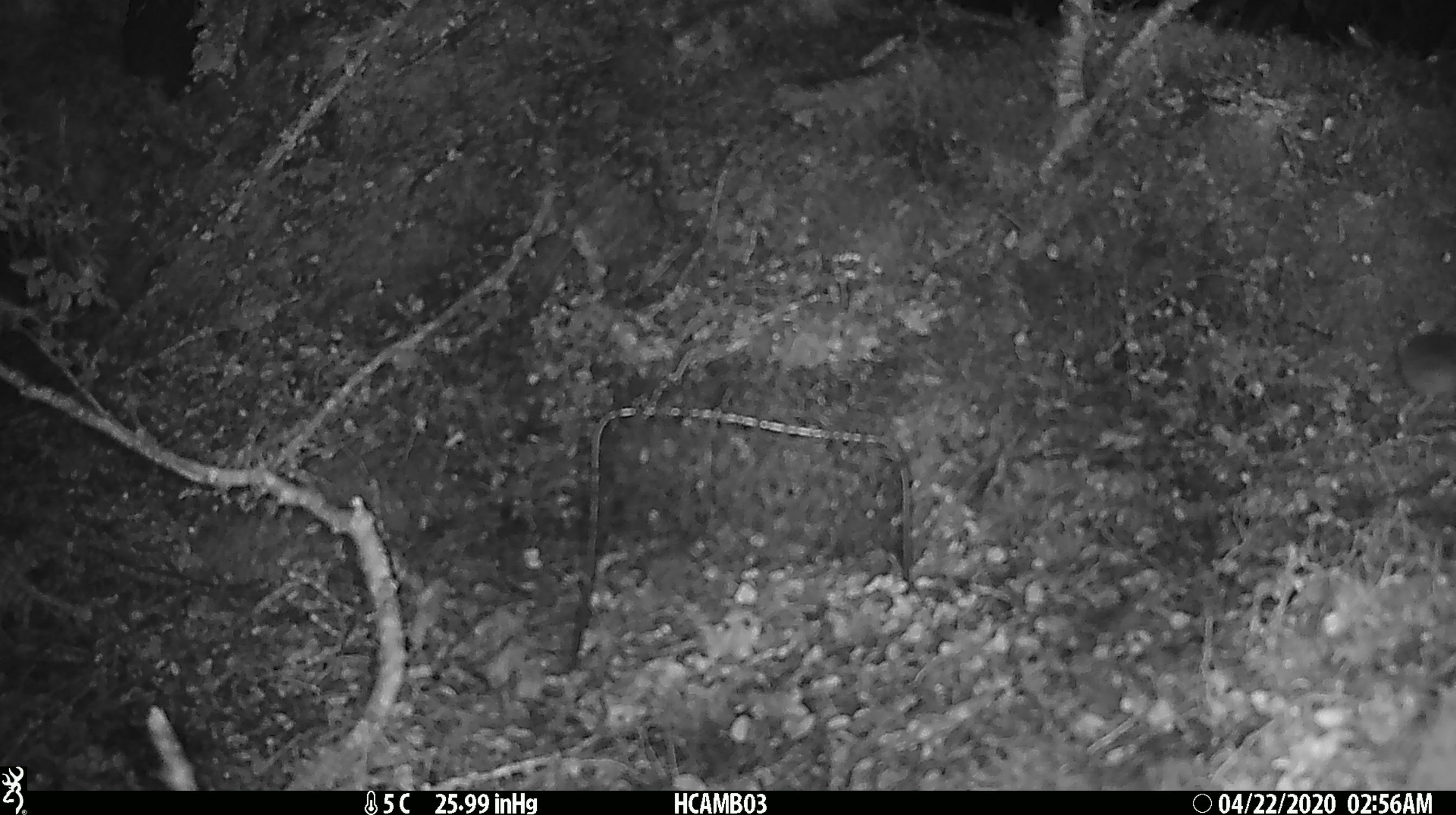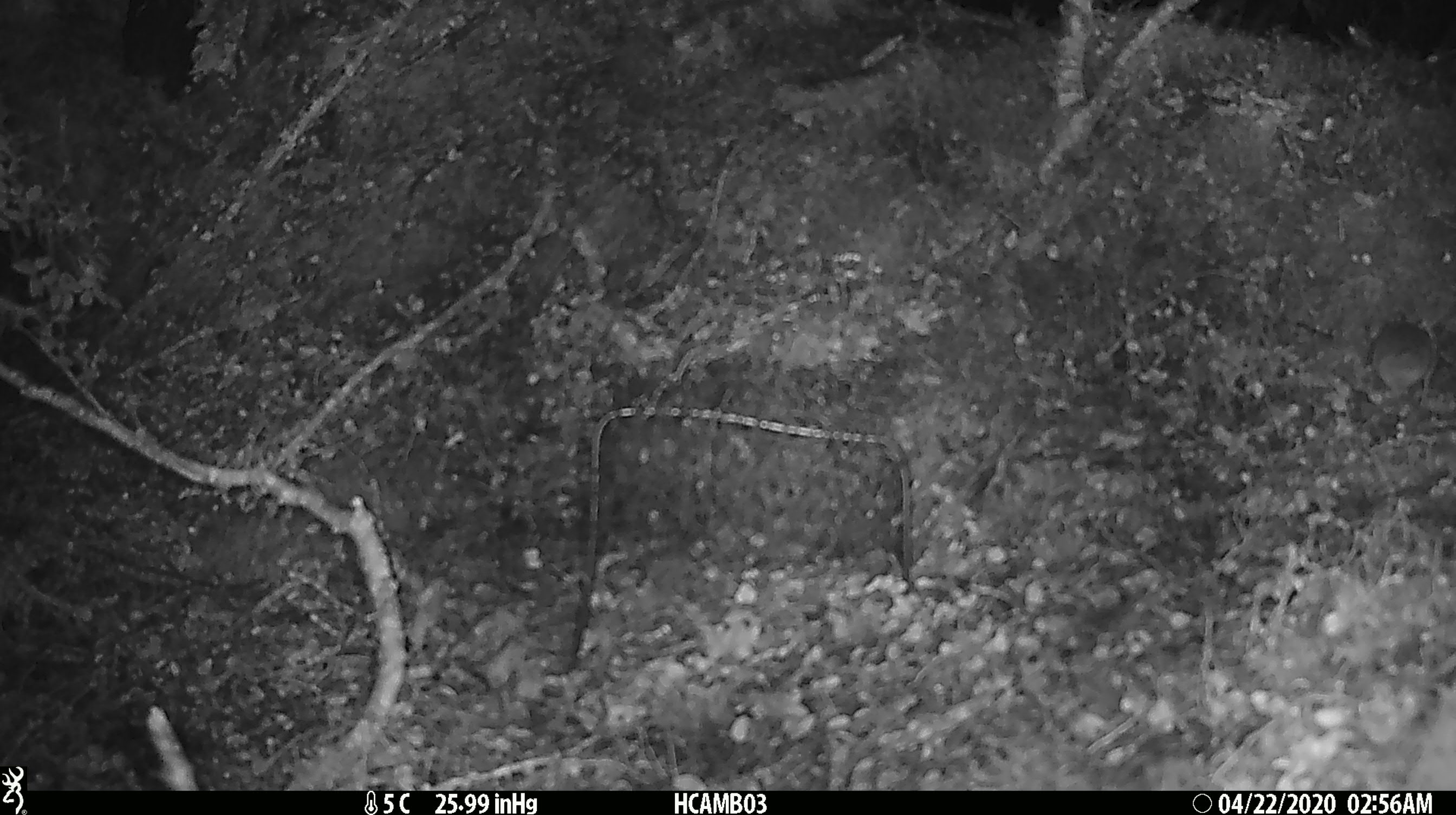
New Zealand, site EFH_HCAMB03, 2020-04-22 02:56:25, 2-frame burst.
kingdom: Animalia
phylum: Chordata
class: Mammalia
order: Rodentia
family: Muridae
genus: Mus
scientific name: Mus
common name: mouse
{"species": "mouse (Mus)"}